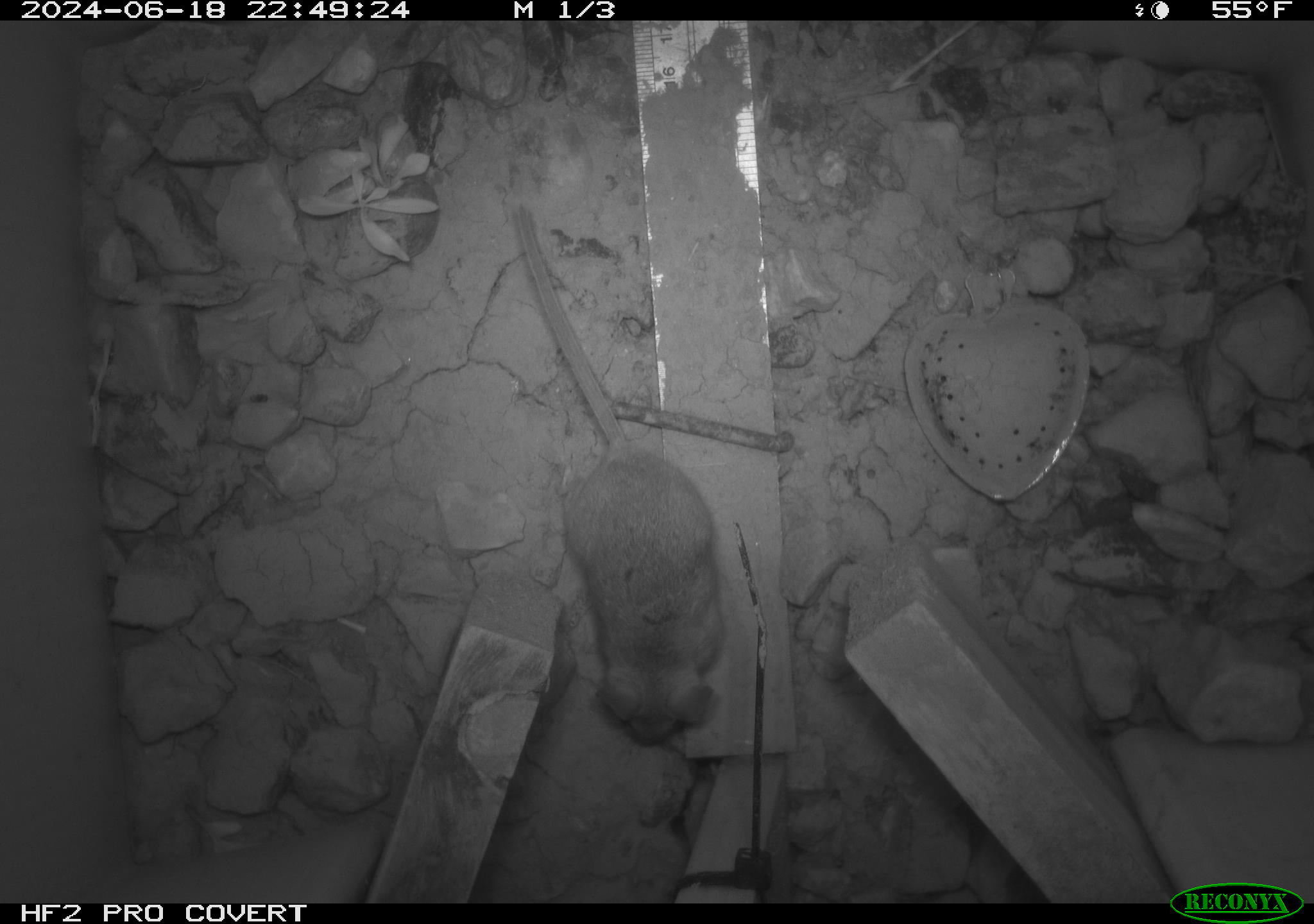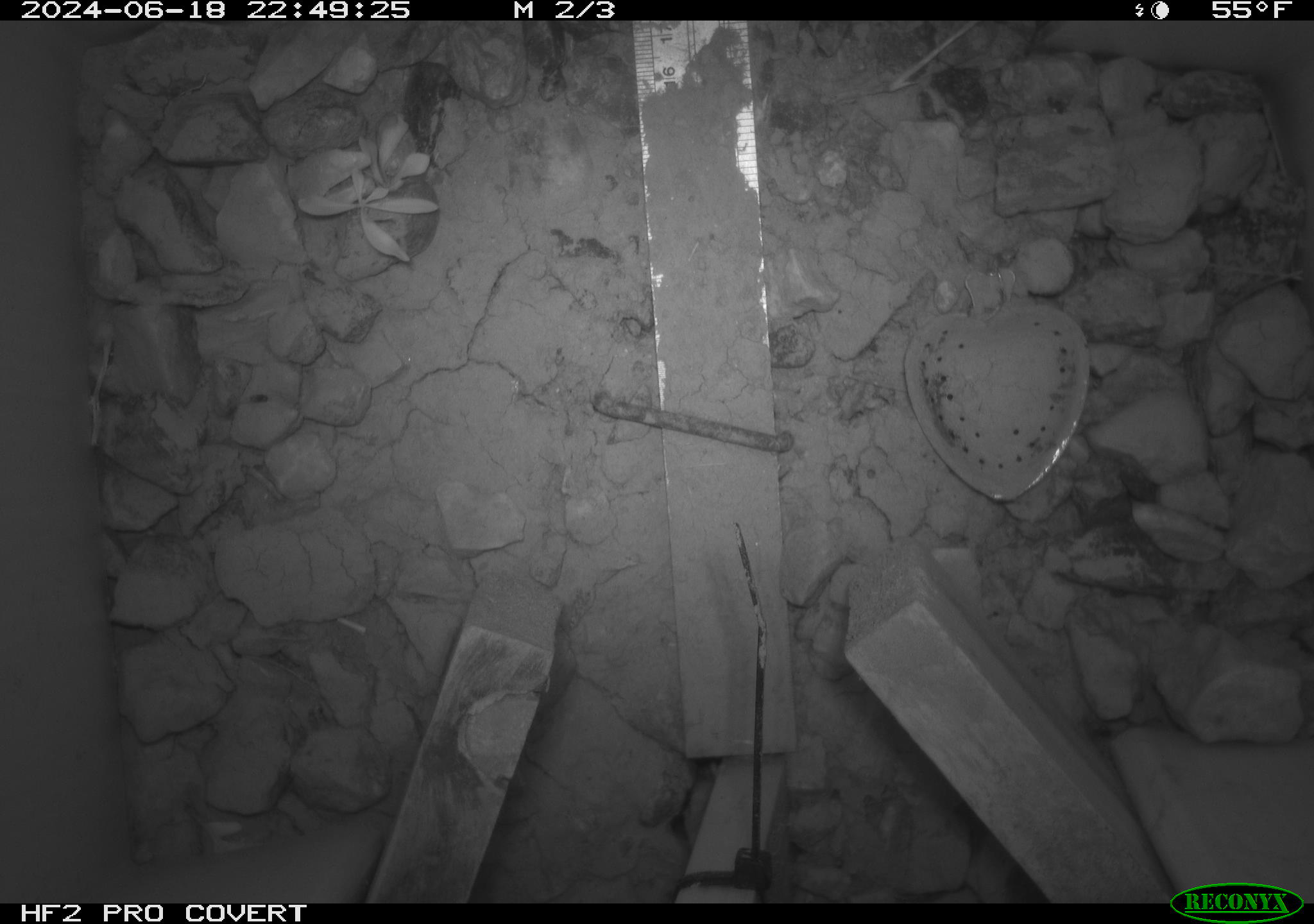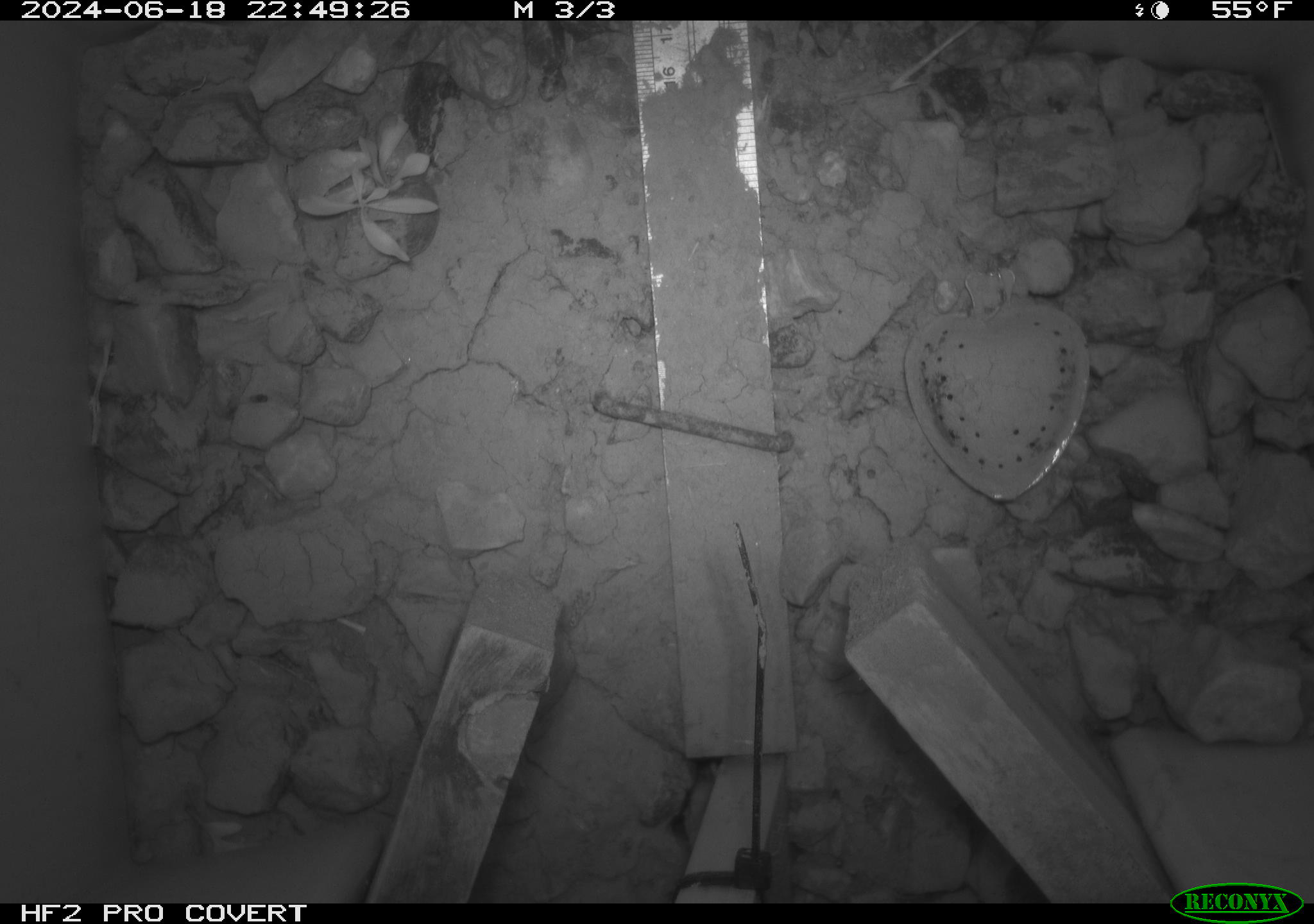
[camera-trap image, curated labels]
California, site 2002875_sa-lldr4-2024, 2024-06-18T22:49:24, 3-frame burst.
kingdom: Animalia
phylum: Chordata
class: Mammalia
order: Rodentia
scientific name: Rodentia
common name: mouse species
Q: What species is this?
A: Mouse species (Rodentia).